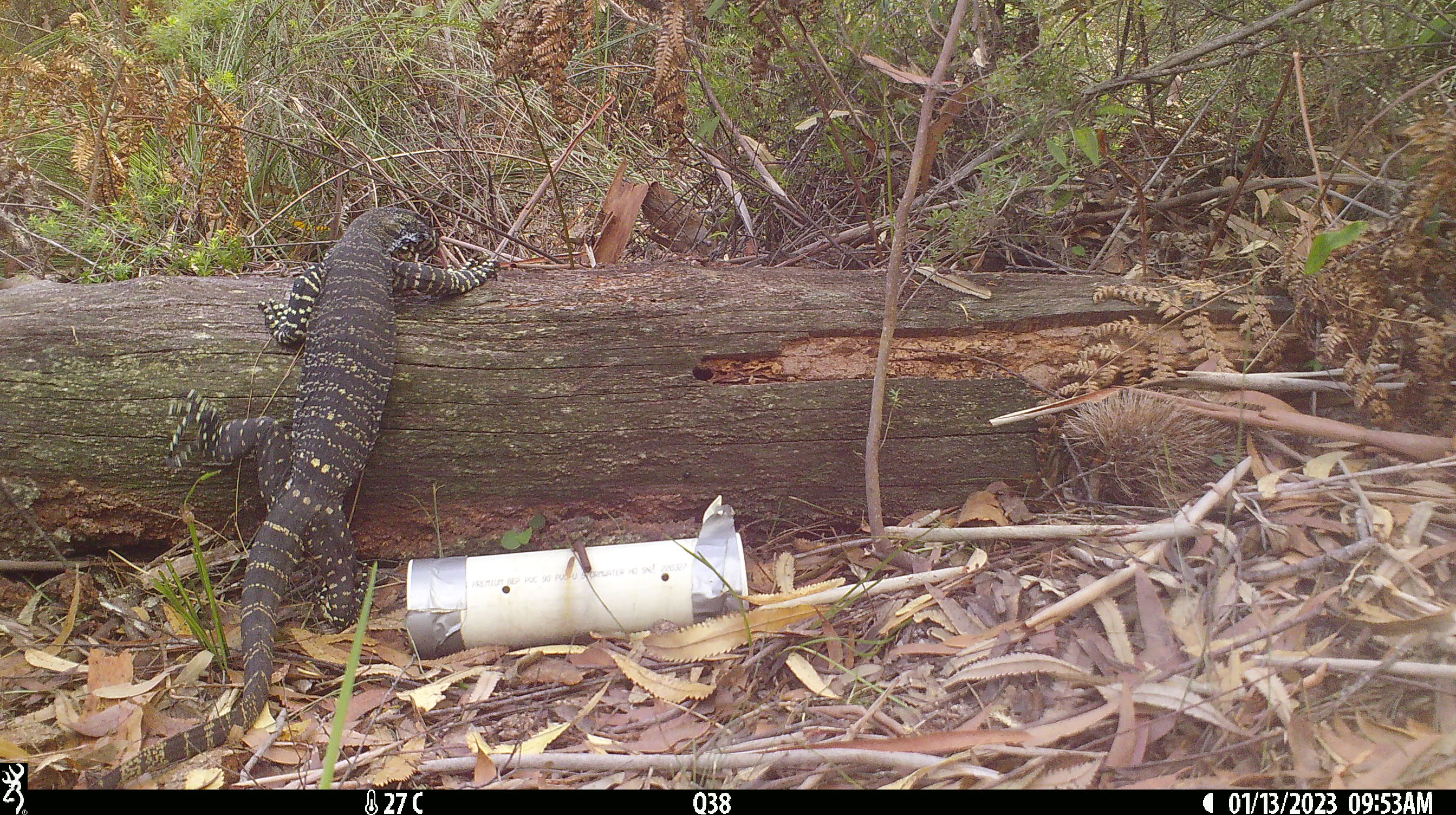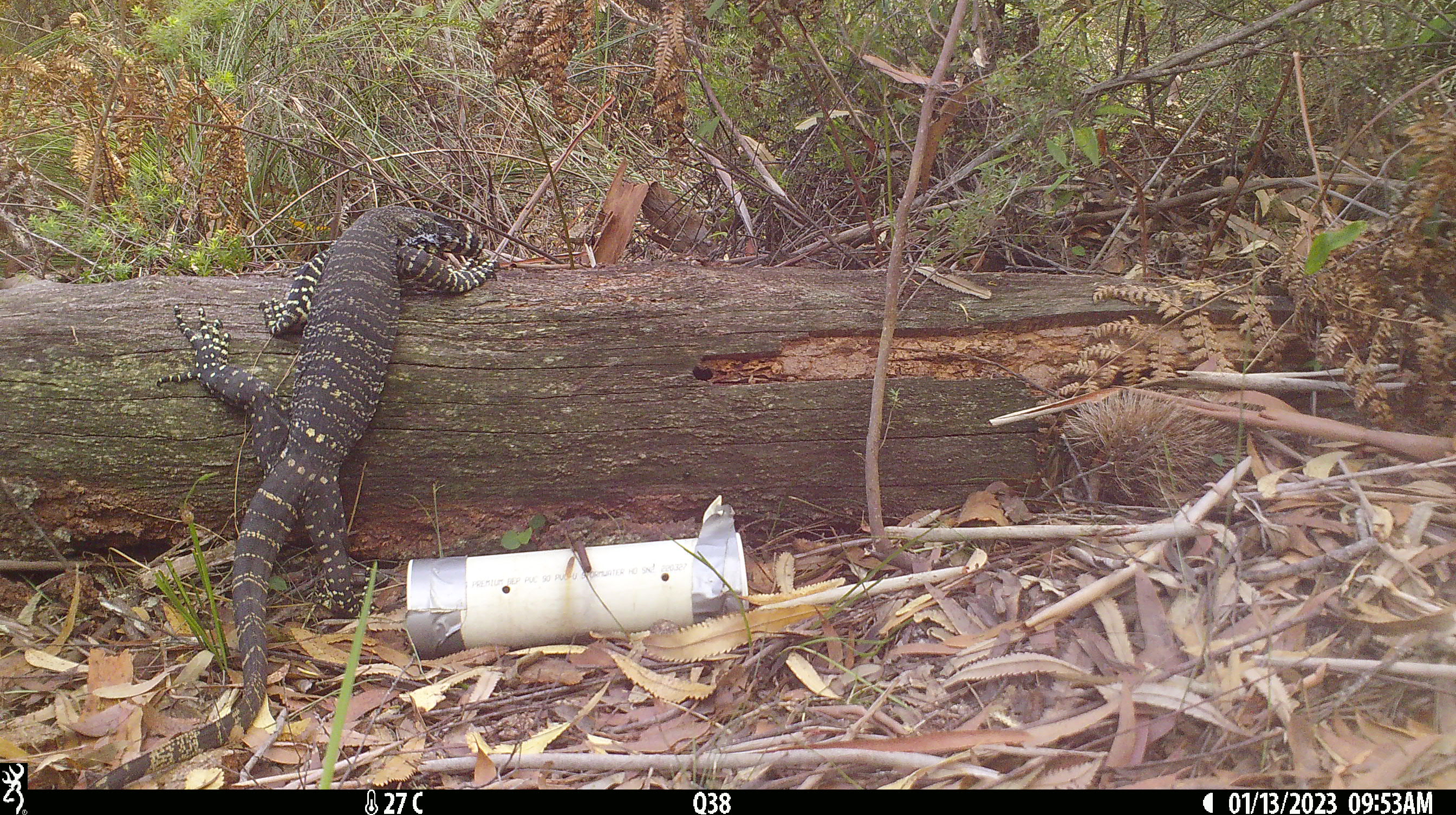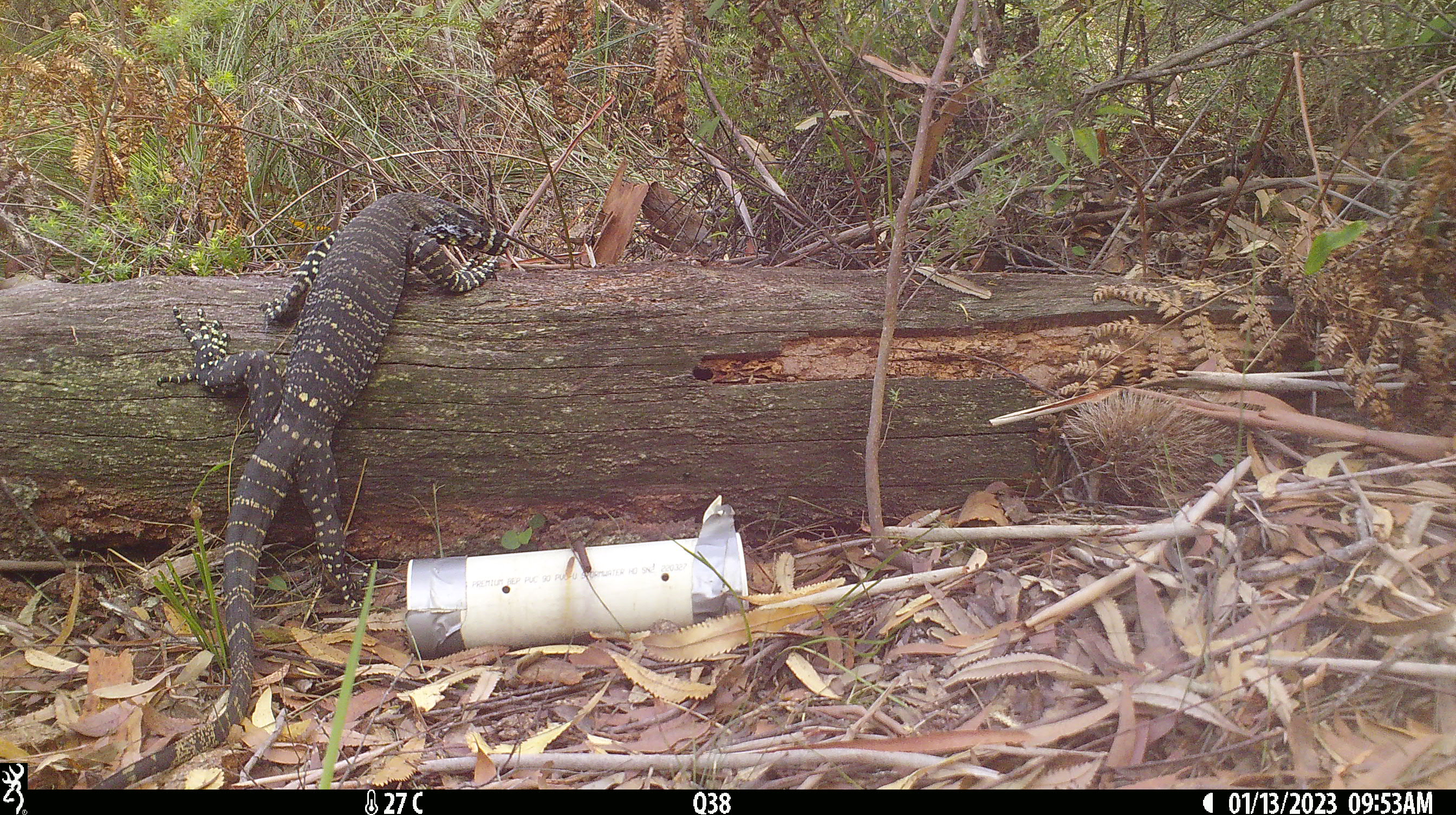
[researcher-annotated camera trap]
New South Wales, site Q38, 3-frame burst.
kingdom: Animalia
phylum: Chordata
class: Reptilia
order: Squamata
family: Varanidae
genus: Varanus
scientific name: Varanus varius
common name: lace monitor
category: goanna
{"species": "goanna (lace monitor) (Varanus varius)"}